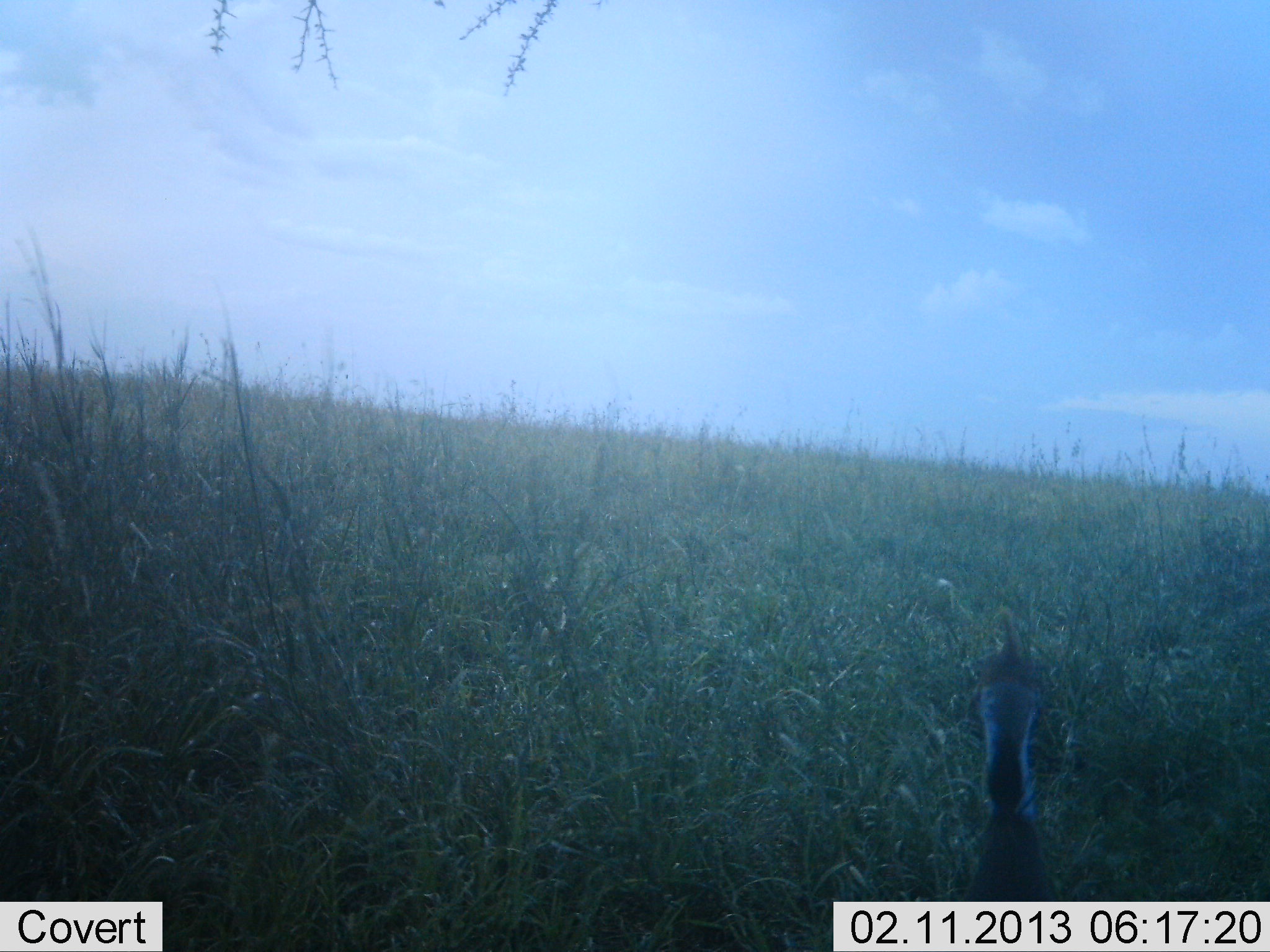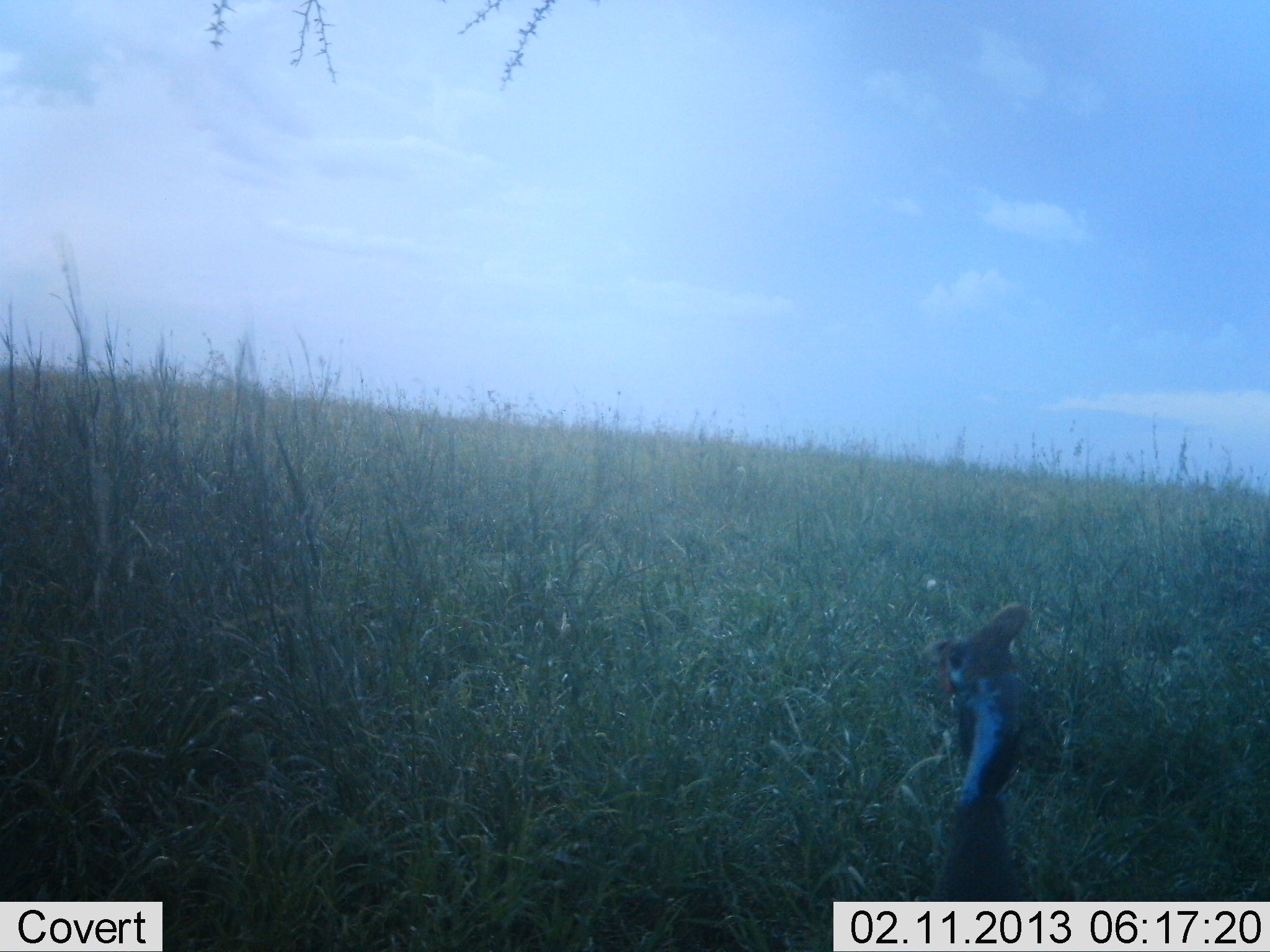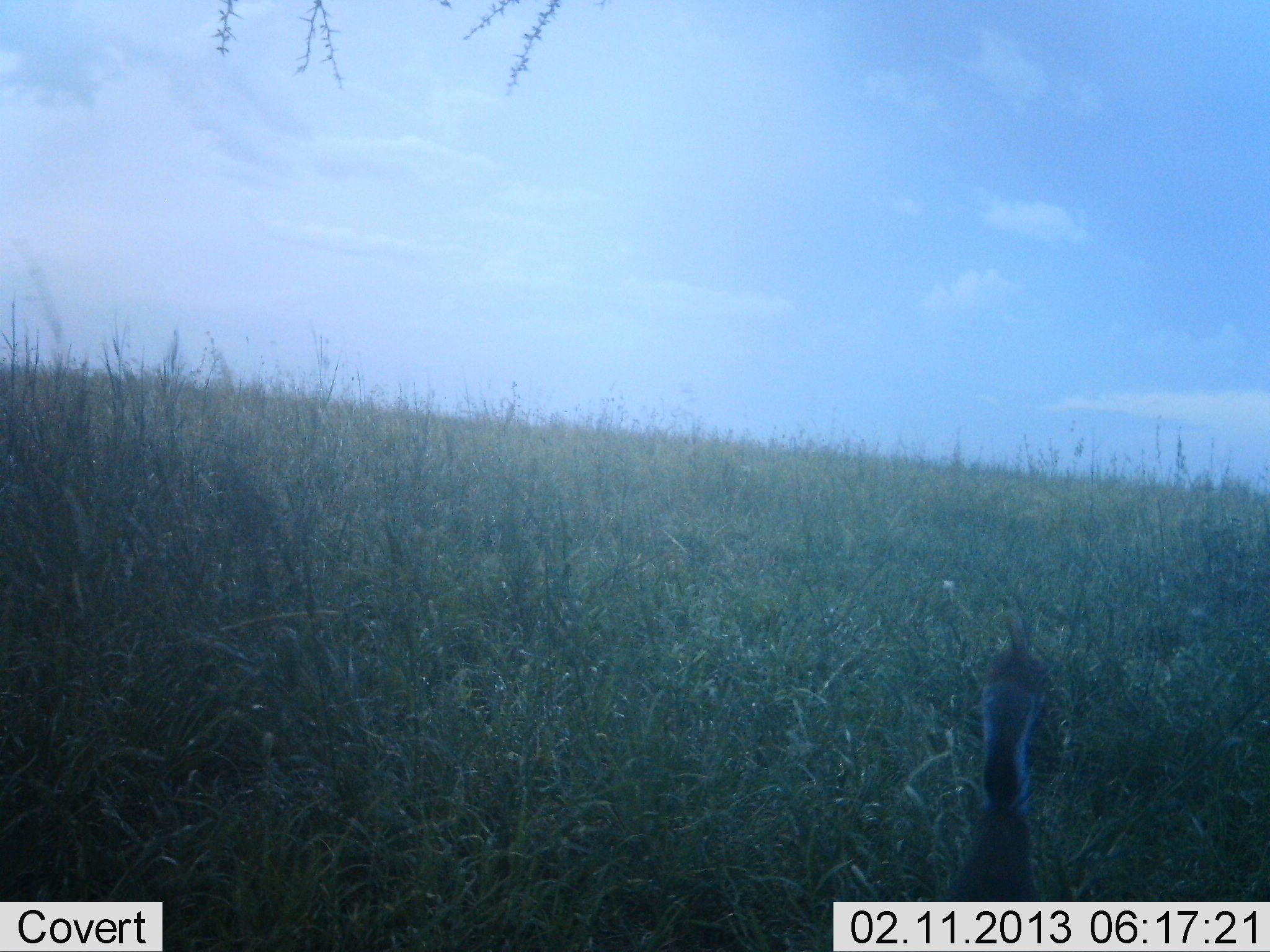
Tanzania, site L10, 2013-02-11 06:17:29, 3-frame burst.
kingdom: Animalia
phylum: Chordata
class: Aves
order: Galliformes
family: Numididae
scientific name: Numididae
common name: guinea fowl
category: guineafowl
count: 1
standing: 96%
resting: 4%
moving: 4%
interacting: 0%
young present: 0%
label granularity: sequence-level